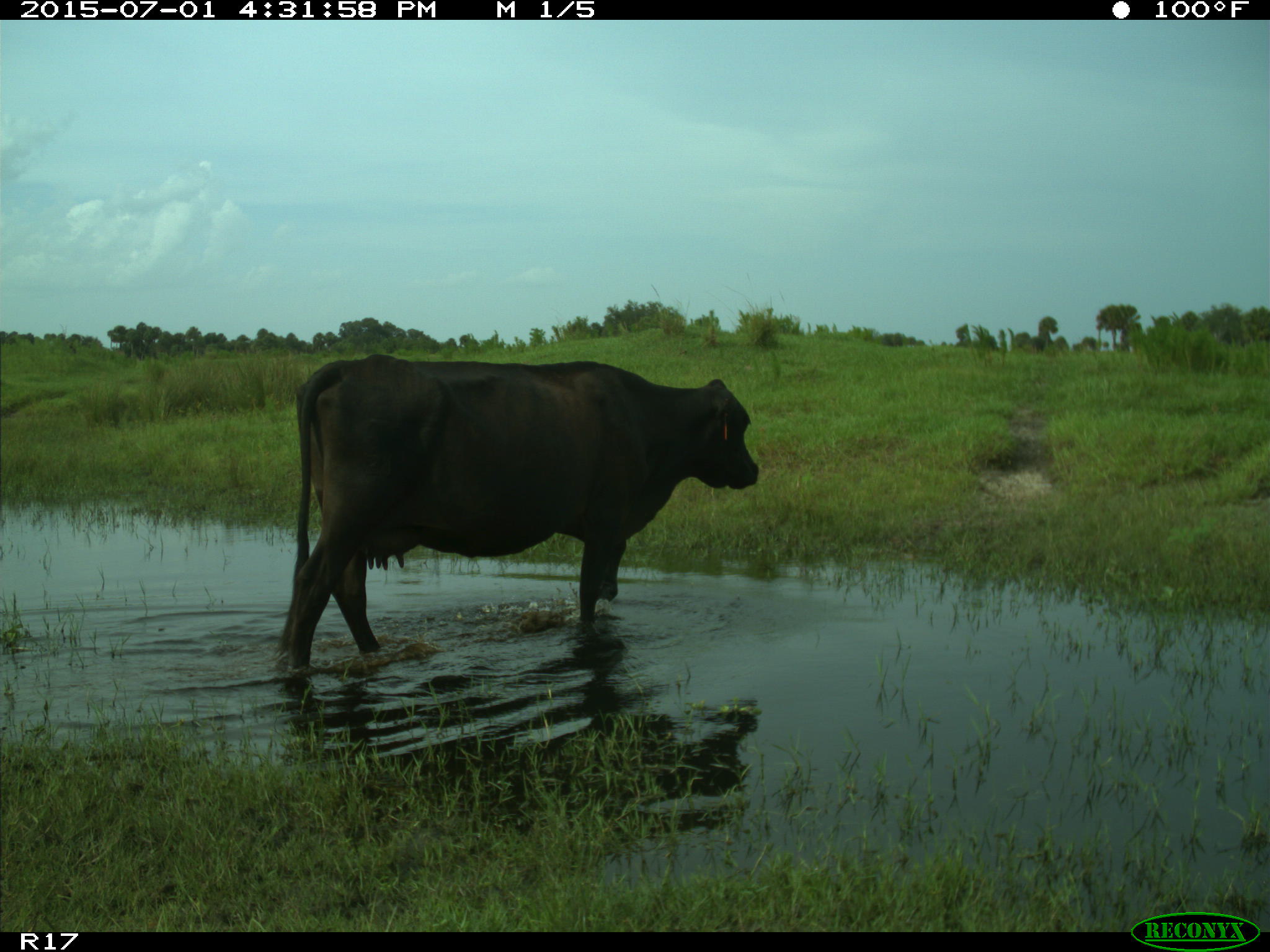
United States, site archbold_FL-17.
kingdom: Animalia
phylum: Chordata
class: Mammalia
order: Artiodactyla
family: Bovidae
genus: Bos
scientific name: Bos taurus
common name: domestic cow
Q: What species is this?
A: Bos taurus (domestic cow).